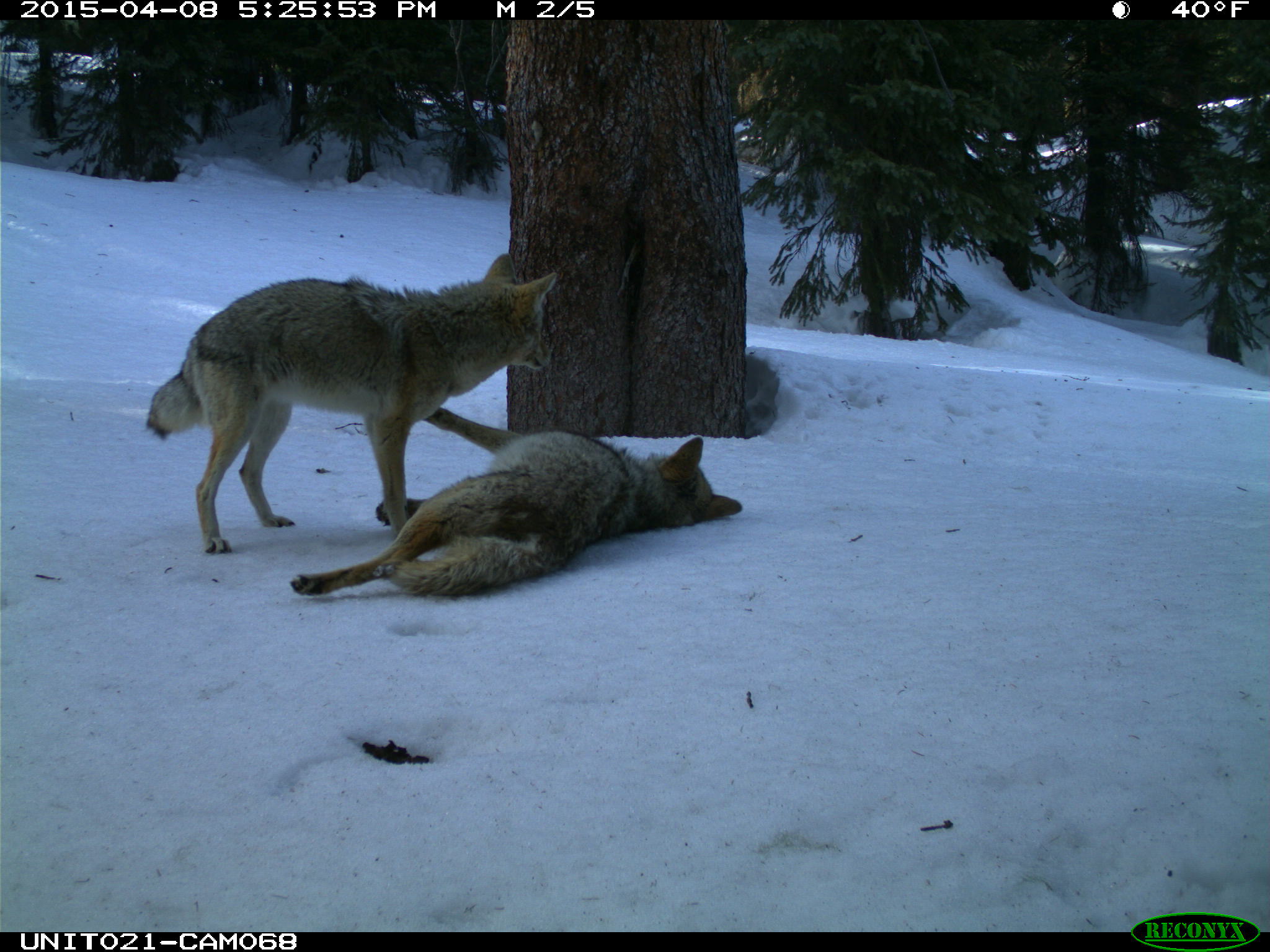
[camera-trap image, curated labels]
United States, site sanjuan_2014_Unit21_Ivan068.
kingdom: Animalia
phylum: Chordata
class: Mammalia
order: Carnivora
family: Canidae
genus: Canis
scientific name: Canis latrans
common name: coyote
Canis latrans (coyote).